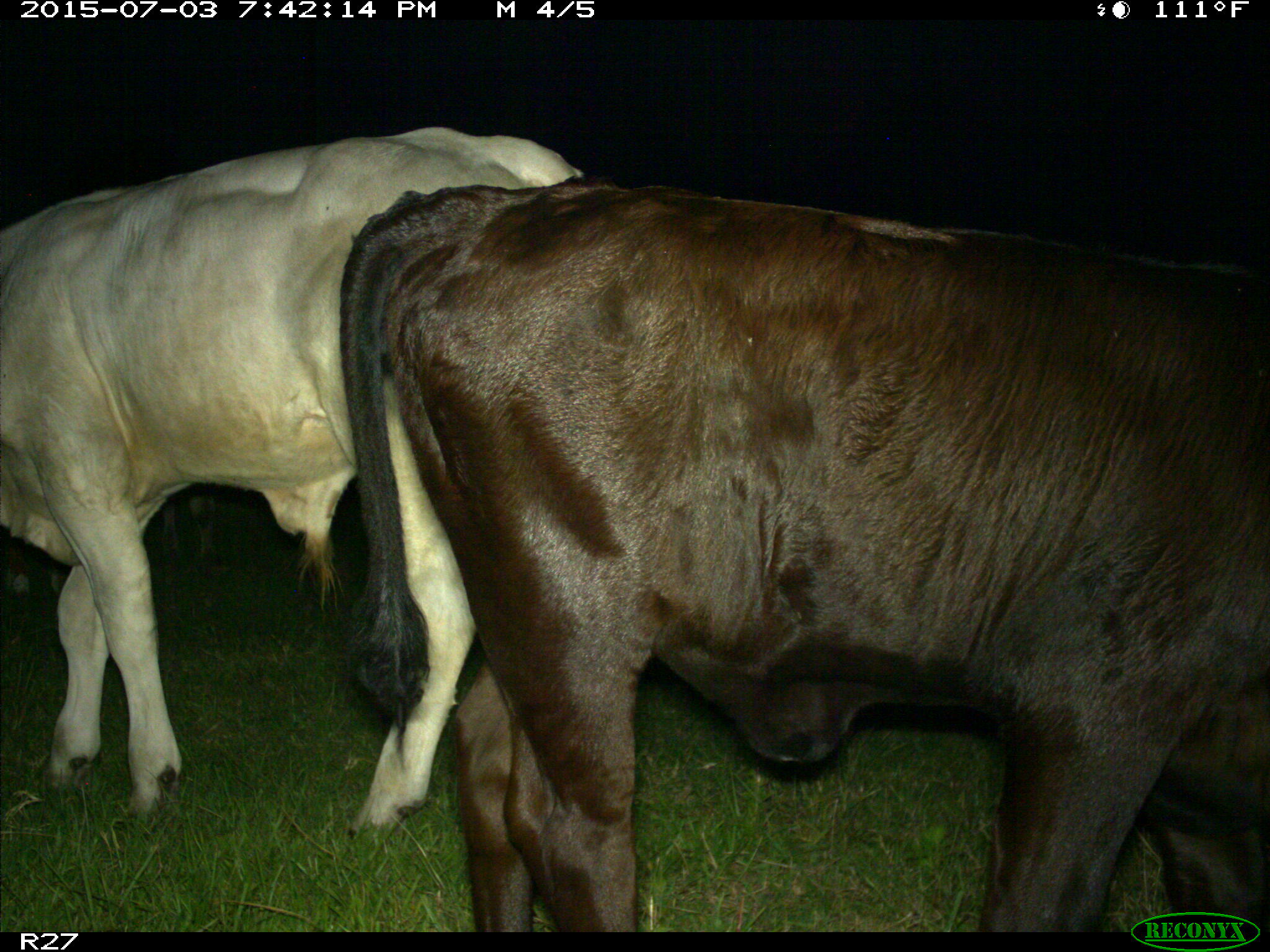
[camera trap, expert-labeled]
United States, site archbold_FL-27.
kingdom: Animalia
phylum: Chordata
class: Mammalia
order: Artiodactyla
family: Bovidae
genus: Bos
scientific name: Bos taurus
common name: domestic cow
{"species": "Bos taurus (domestic cow)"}